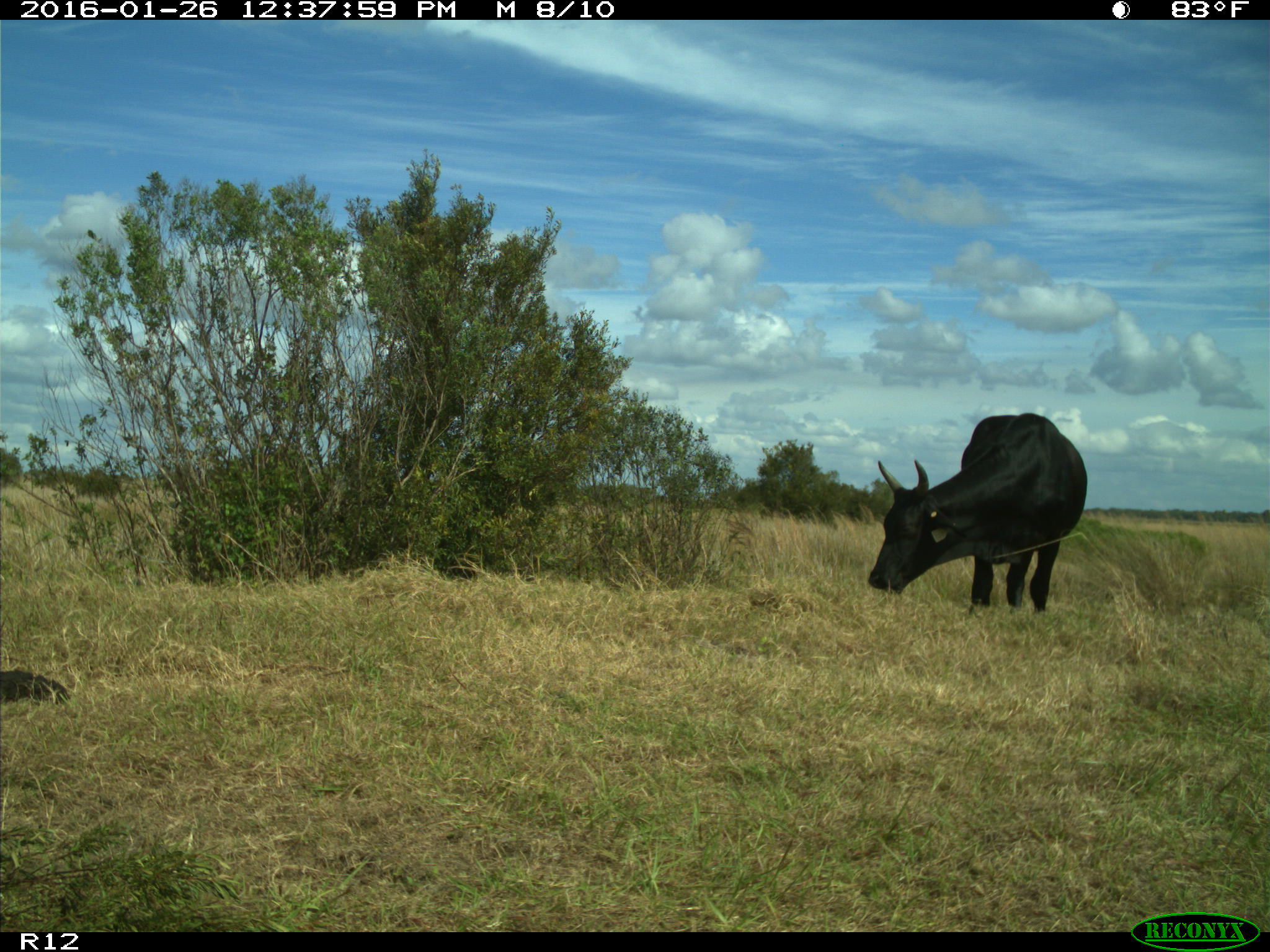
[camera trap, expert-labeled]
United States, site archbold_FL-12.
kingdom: Animalia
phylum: Chordata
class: Mammalia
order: Artiodactyla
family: Bovidae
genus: Bos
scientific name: Bos taurus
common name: domestic cow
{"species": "Bos taurus (domestic cow)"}